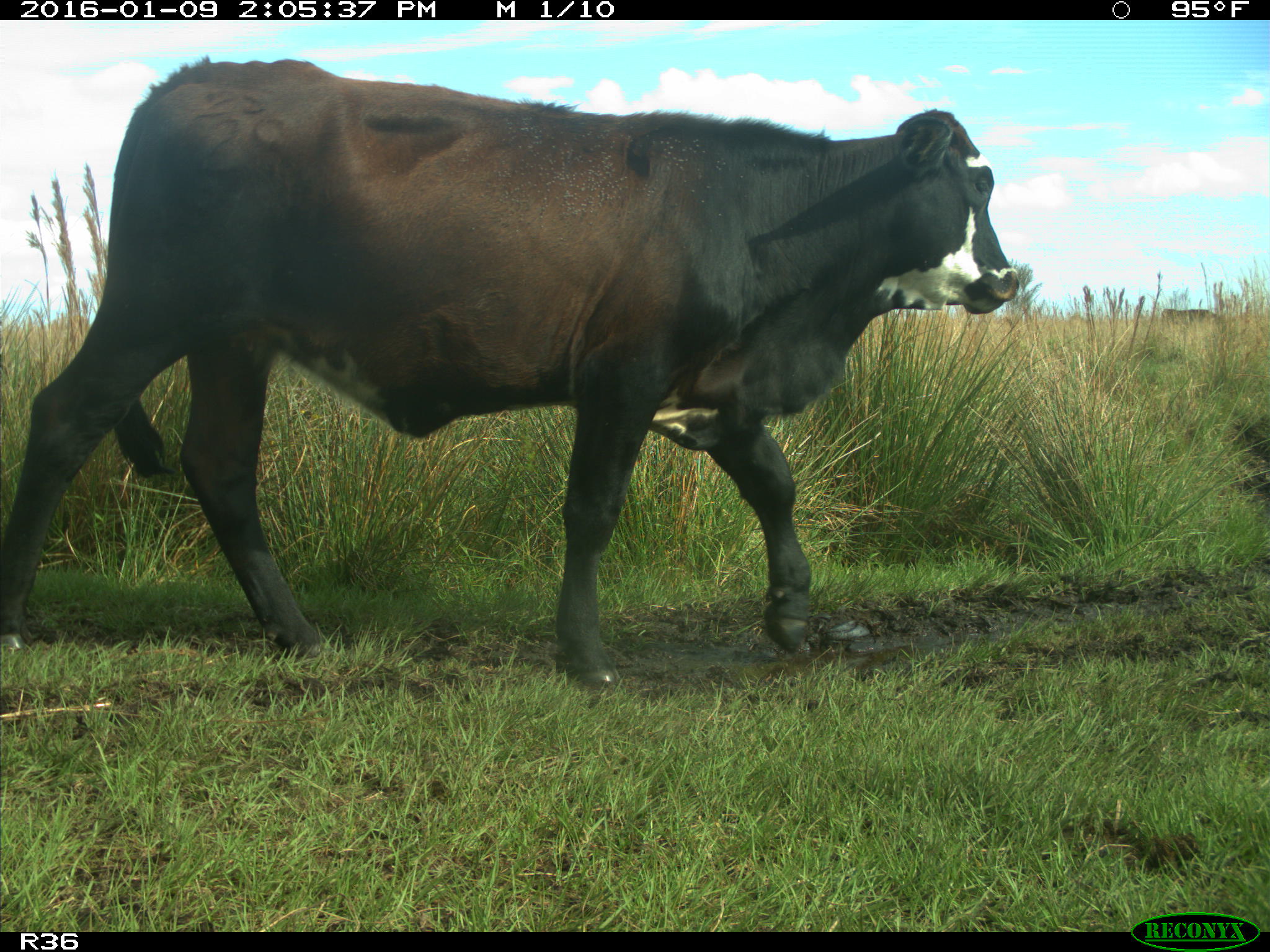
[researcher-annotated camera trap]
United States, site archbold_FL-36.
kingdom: Animalia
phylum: Chordata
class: Mammalia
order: Artiodactyla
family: Bovidae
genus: Bos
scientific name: Bos taurus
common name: domestic cow